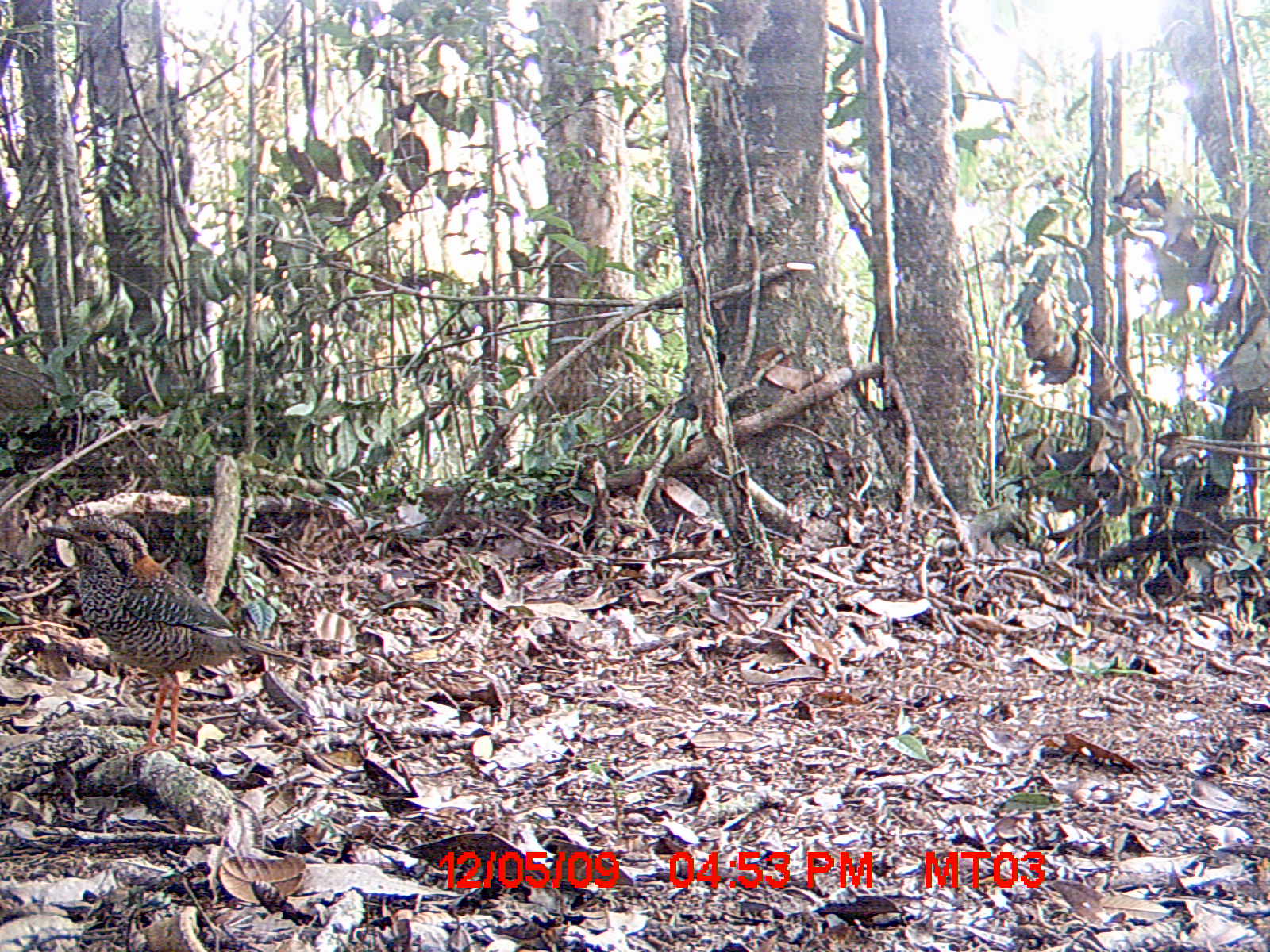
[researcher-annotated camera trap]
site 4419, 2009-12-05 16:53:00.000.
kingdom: Animalia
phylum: Chordata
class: Aves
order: Coraciiformes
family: Brachypteraciidae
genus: Brachypteracias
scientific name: Brachypteracias squamiger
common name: scaly ground roller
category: geobiastes squamiger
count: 1